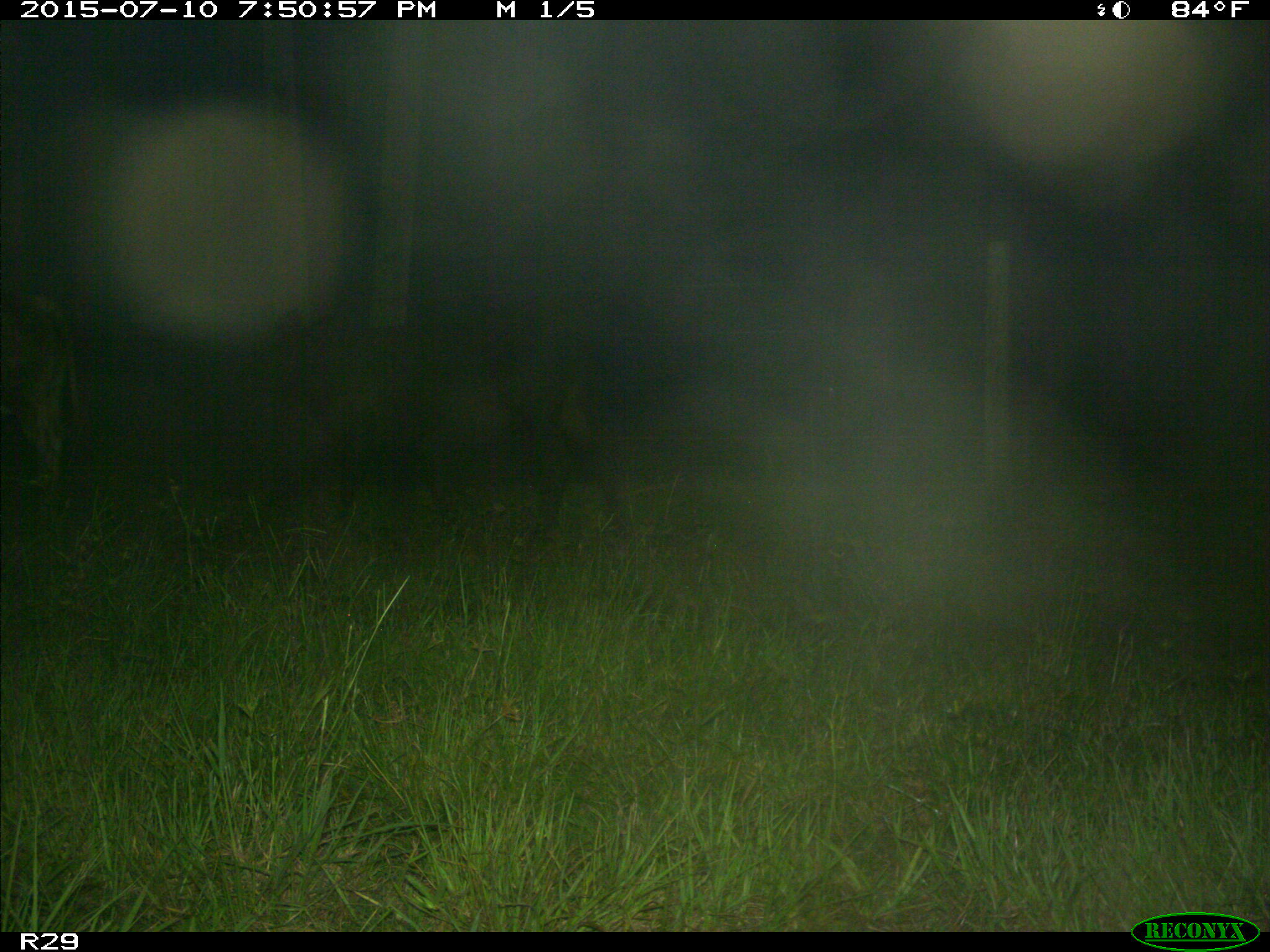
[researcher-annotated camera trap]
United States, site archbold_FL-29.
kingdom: Animalia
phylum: Chordata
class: Mammalia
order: Artiodactyla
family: Bovidae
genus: Bos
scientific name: Bos taurus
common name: domestic cow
Bos taurus (domestic cow).